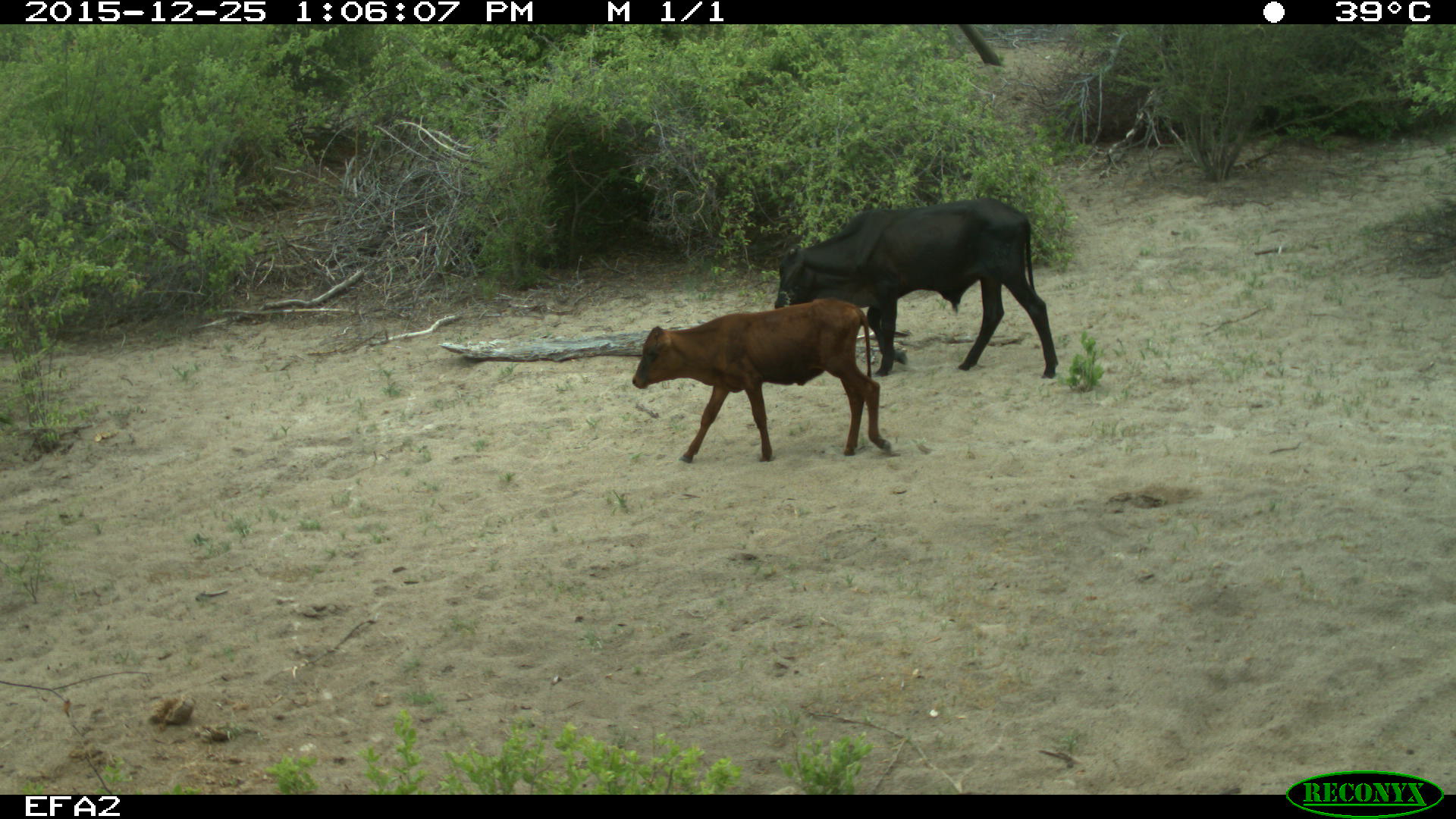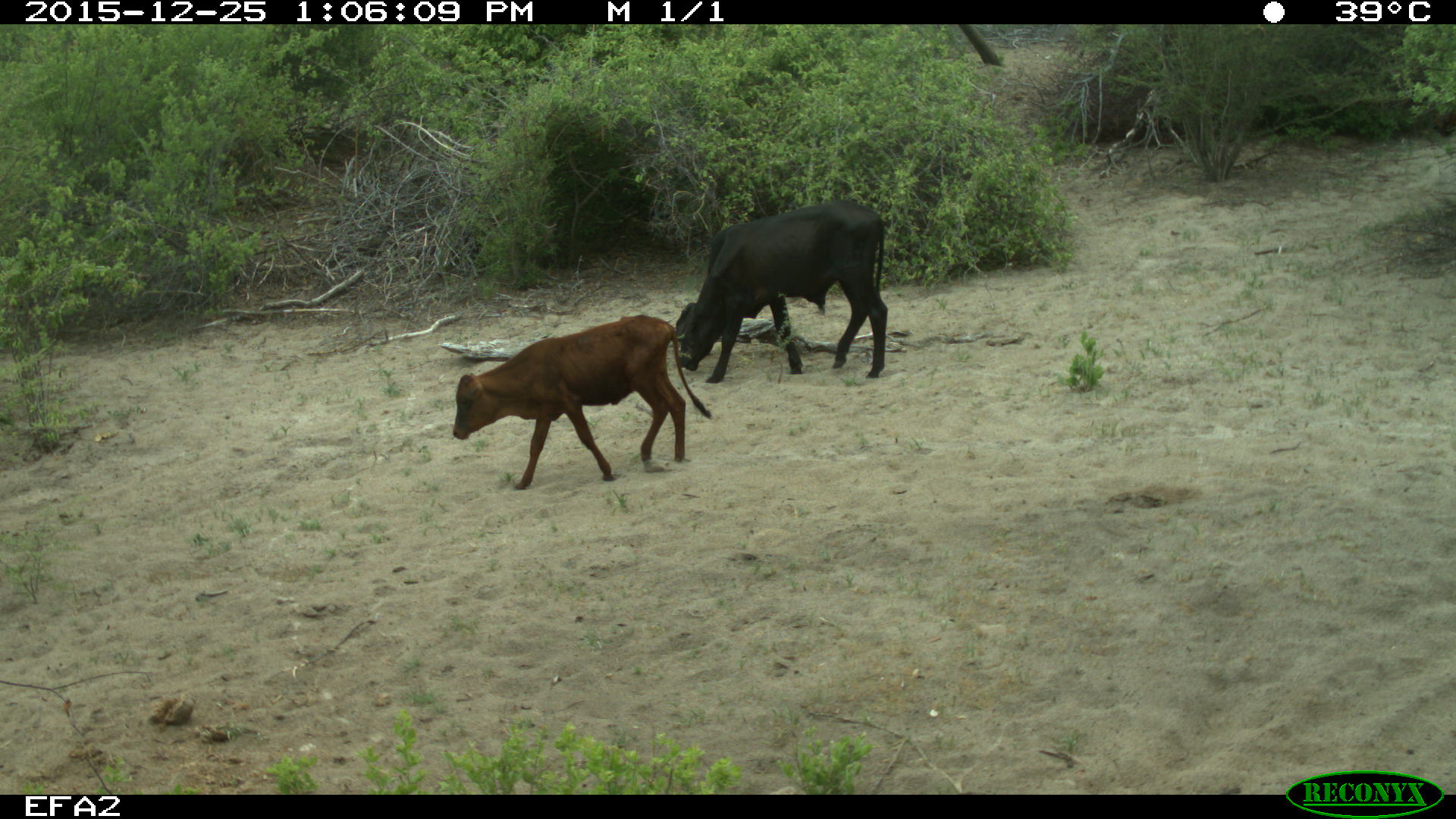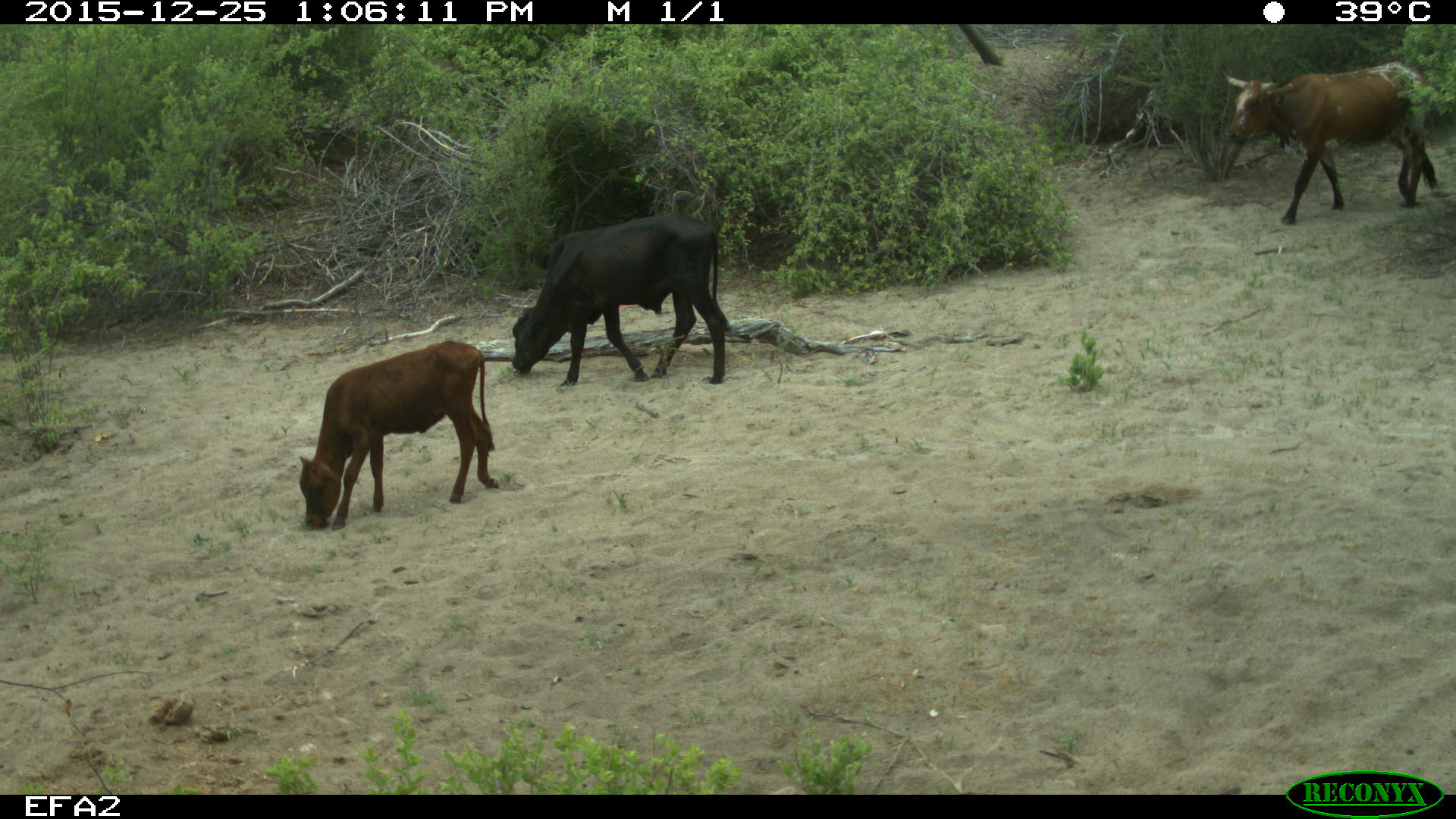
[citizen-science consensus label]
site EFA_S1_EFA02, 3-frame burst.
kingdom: Animalia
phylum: Chordata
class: Mammalia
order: Artiodactyla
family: Bovidae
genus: Bos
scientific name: Bos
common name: cattle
Cattle (Bos), count 3. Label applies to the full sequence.